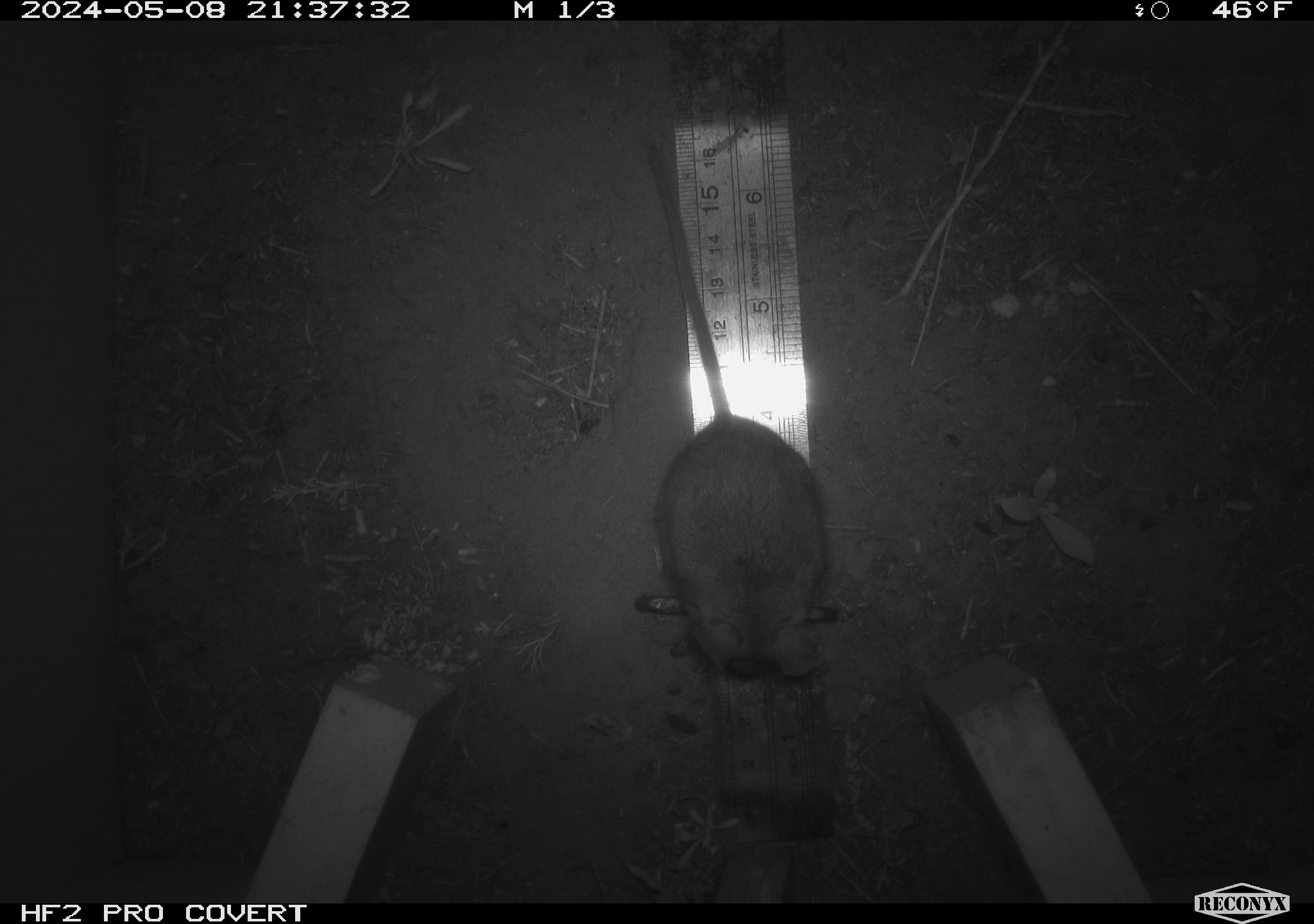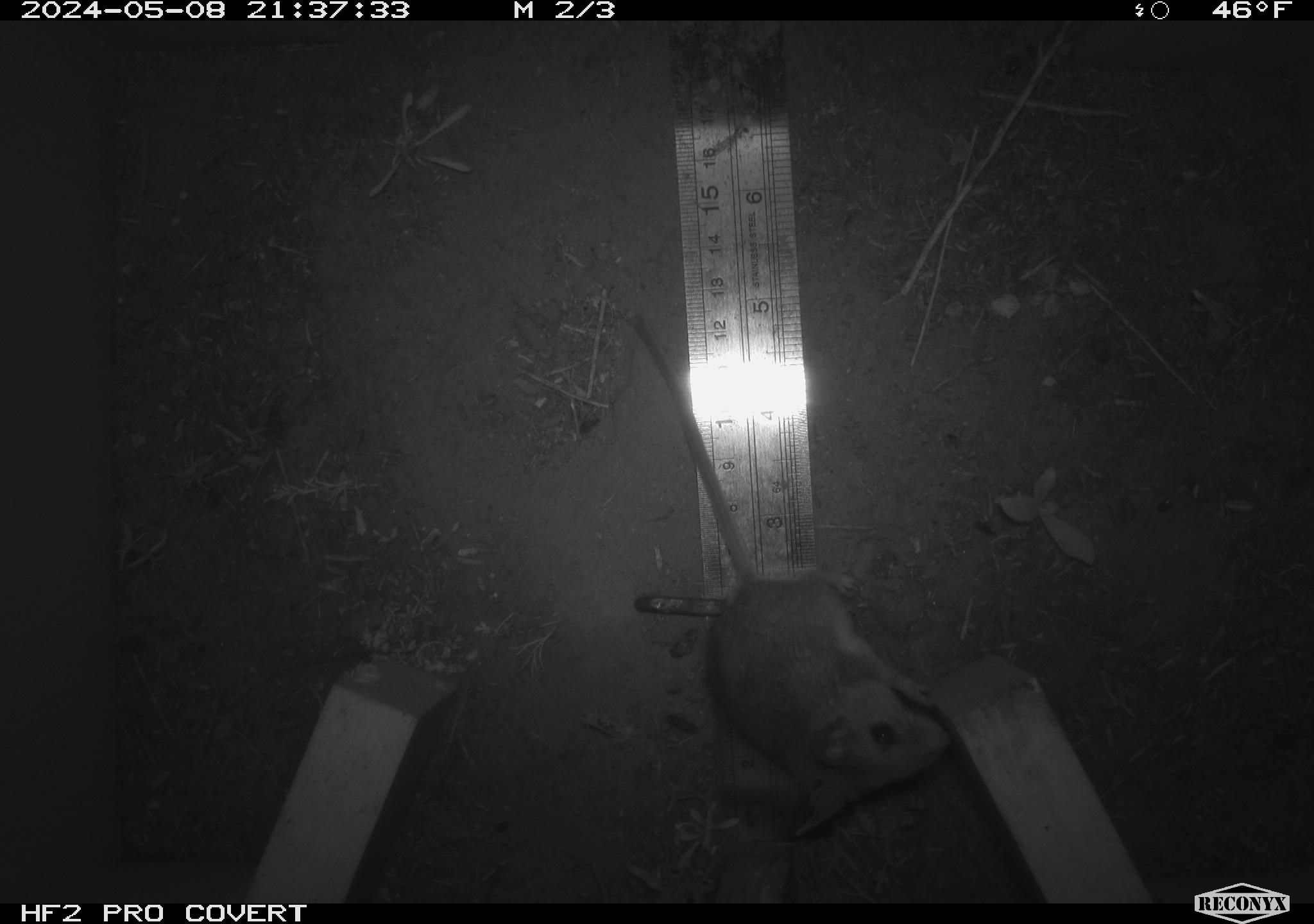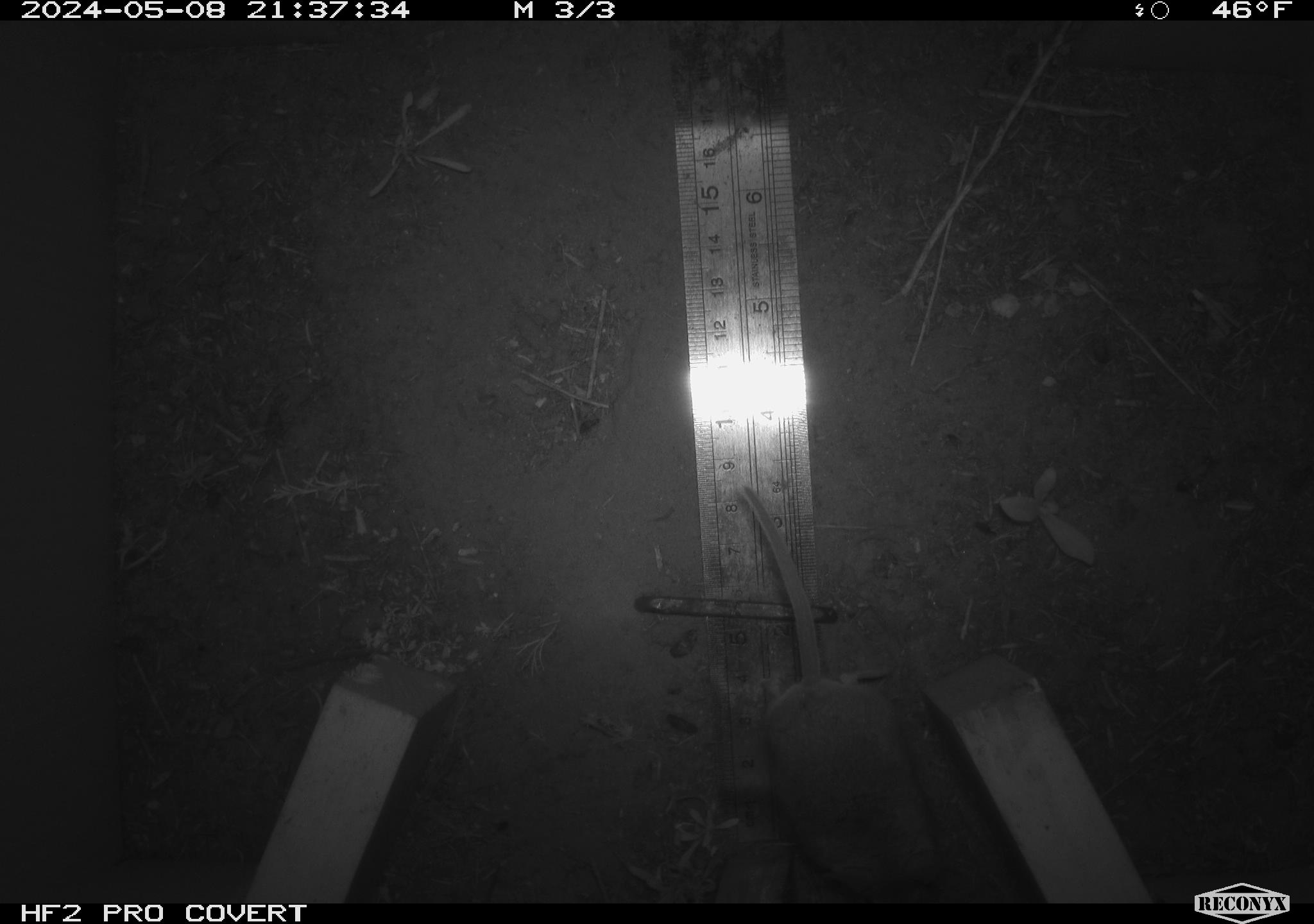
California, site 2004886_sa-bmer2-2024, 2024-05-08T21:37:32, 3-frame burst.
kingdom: Animalia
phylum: Chordata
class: Mammalia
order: Rodentia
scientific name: Rodentia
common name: mouse species